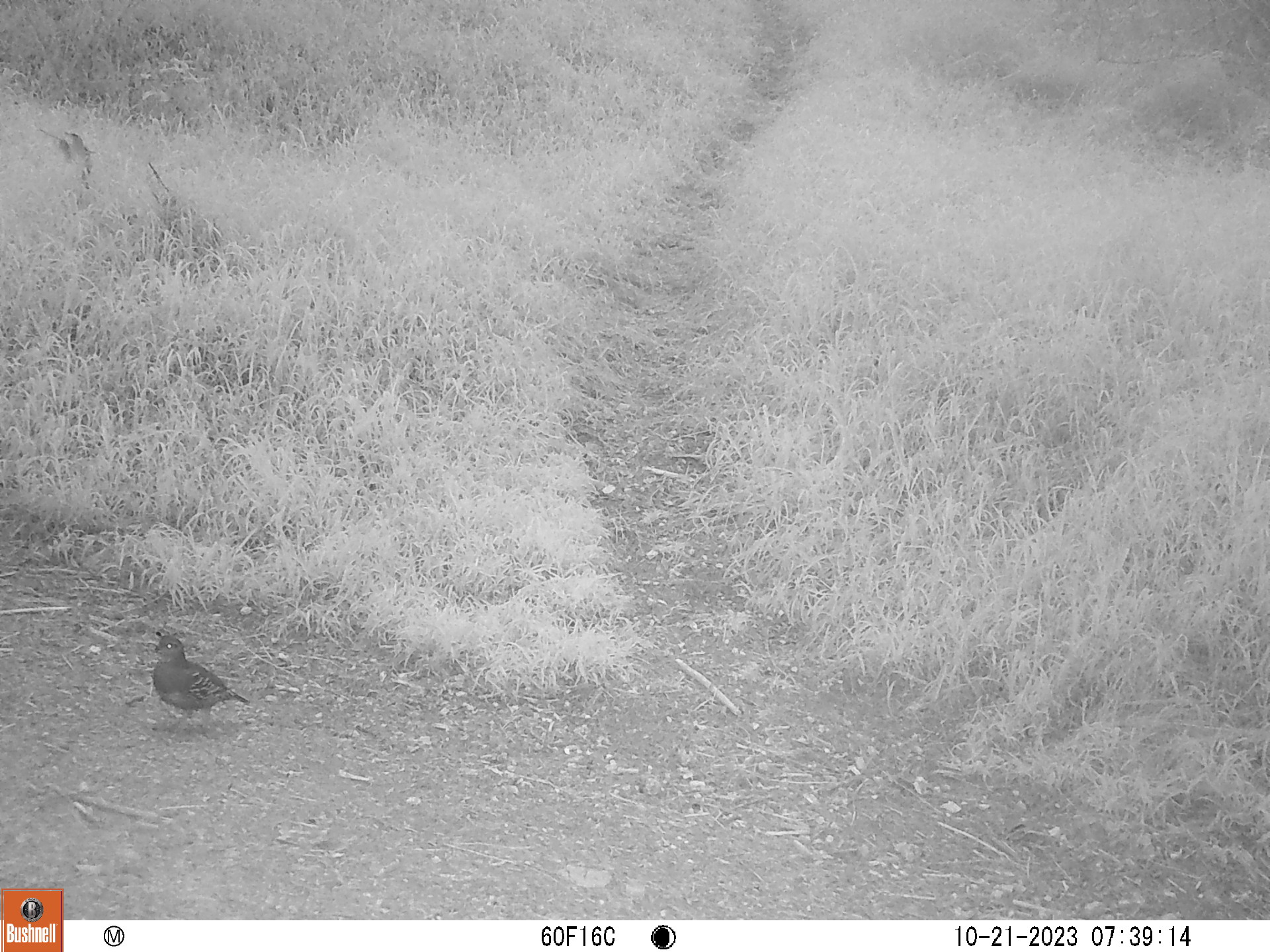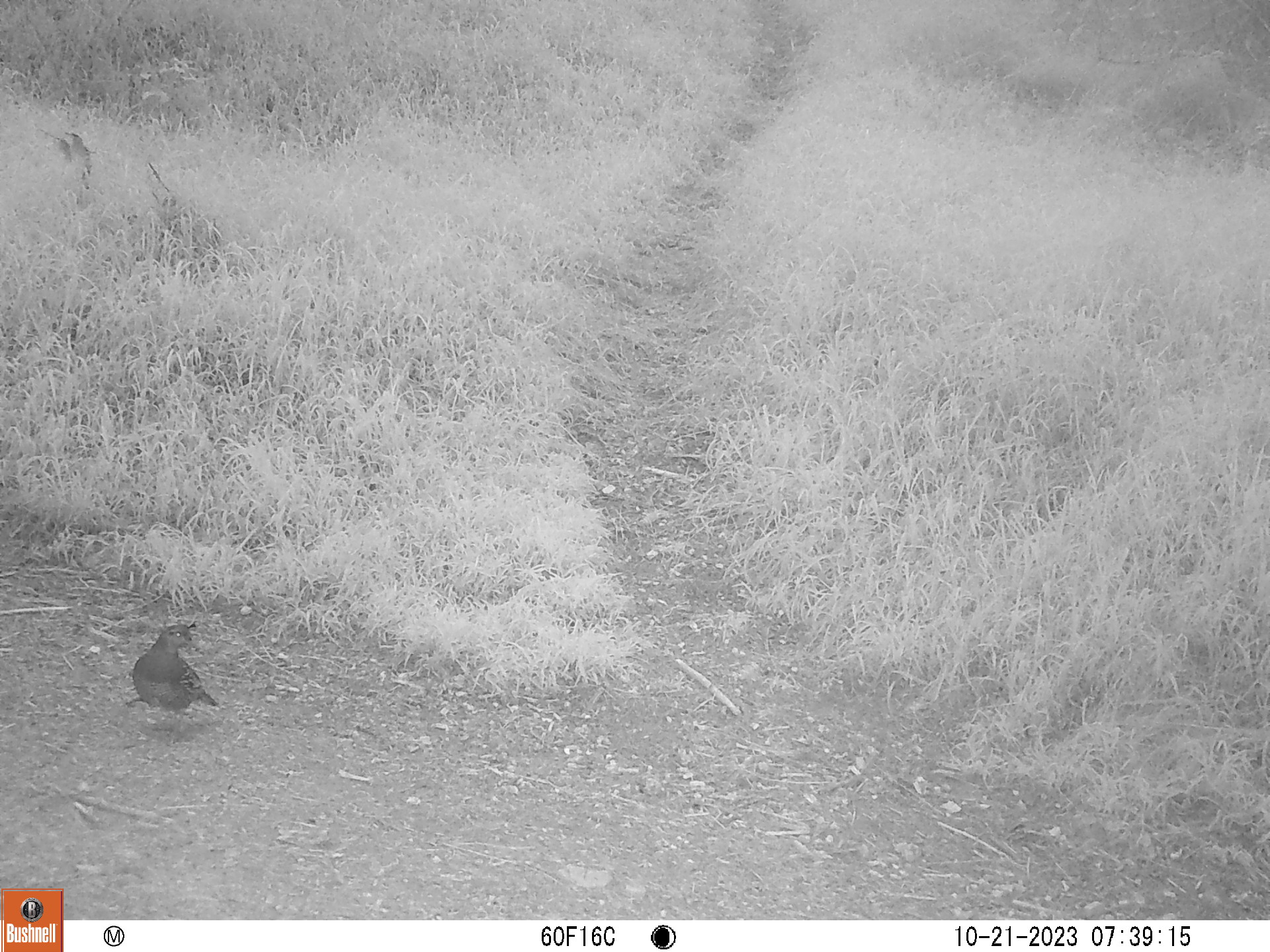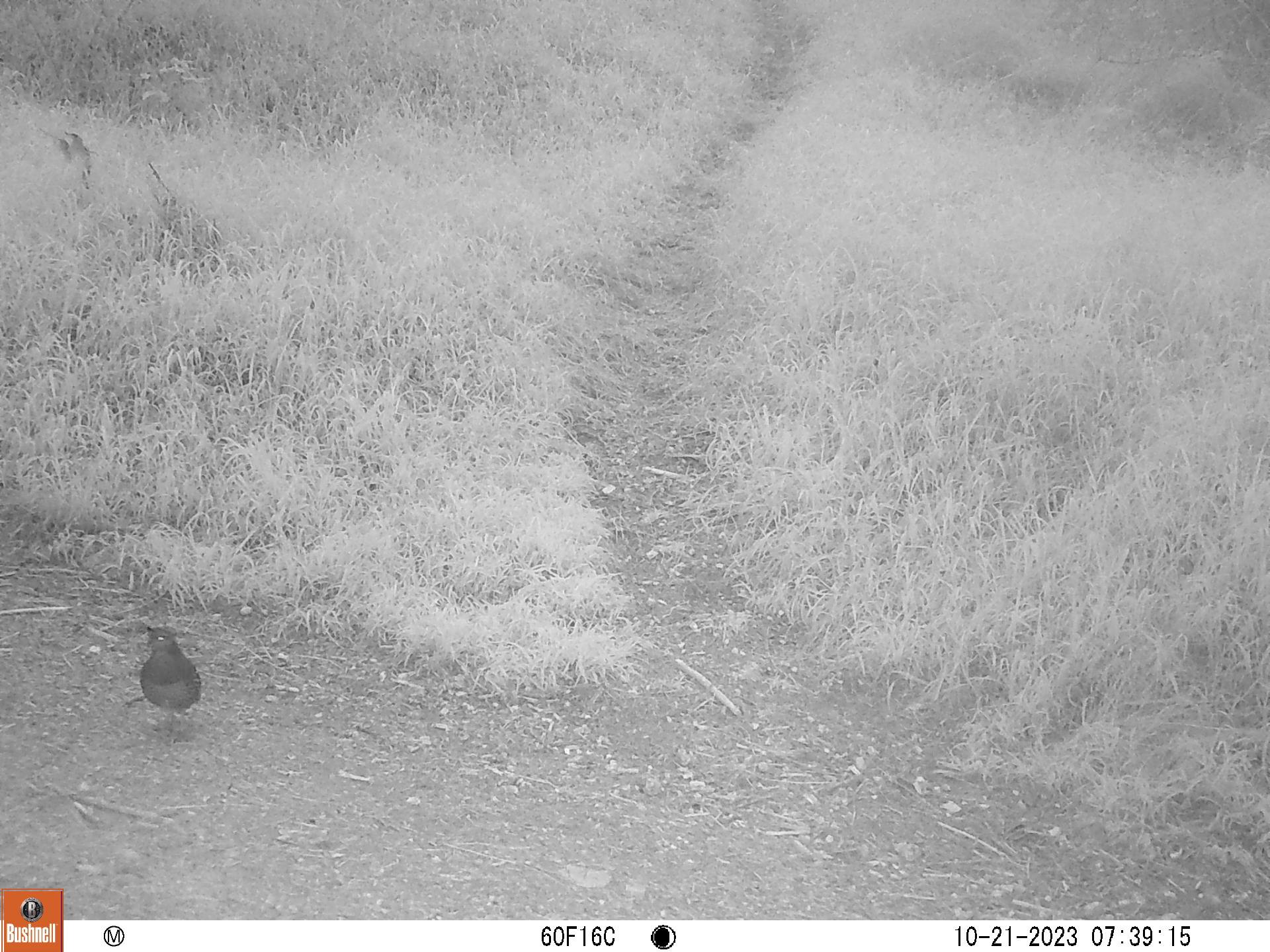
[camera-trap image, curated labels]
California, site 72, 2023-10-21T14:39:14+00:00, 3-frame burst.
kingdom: Animalia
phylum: Chordata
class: Aves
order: Galliformes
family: Odontophoridae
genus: Callipepla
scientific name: Callipepla californica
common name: california quail